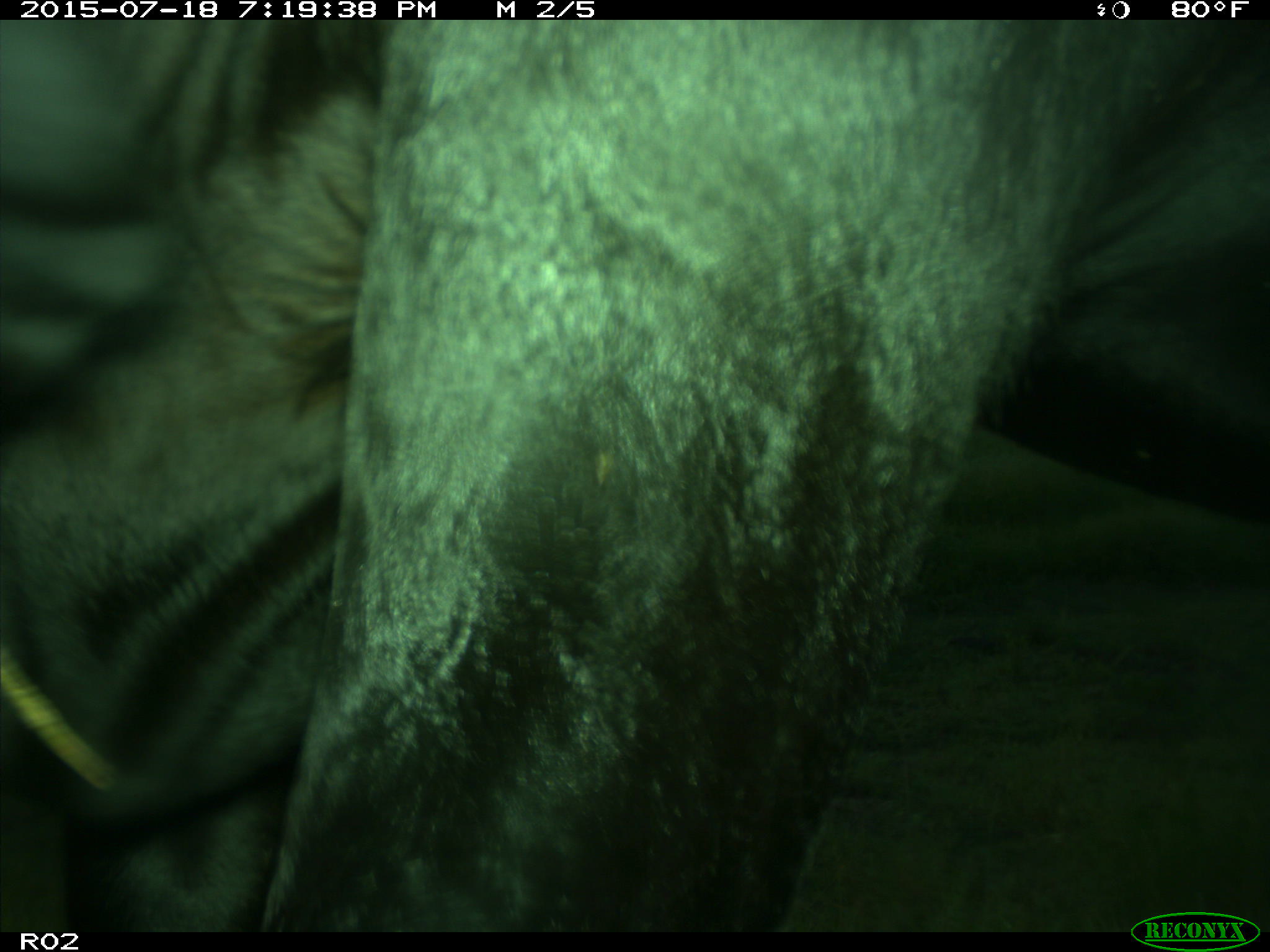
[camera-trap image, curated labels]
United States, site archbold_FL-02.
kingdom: Animalia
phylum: Chordata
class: Mammalia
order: Artiodactyla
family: Bovidae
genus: Bos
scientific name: Bos taurus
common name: domestic cow